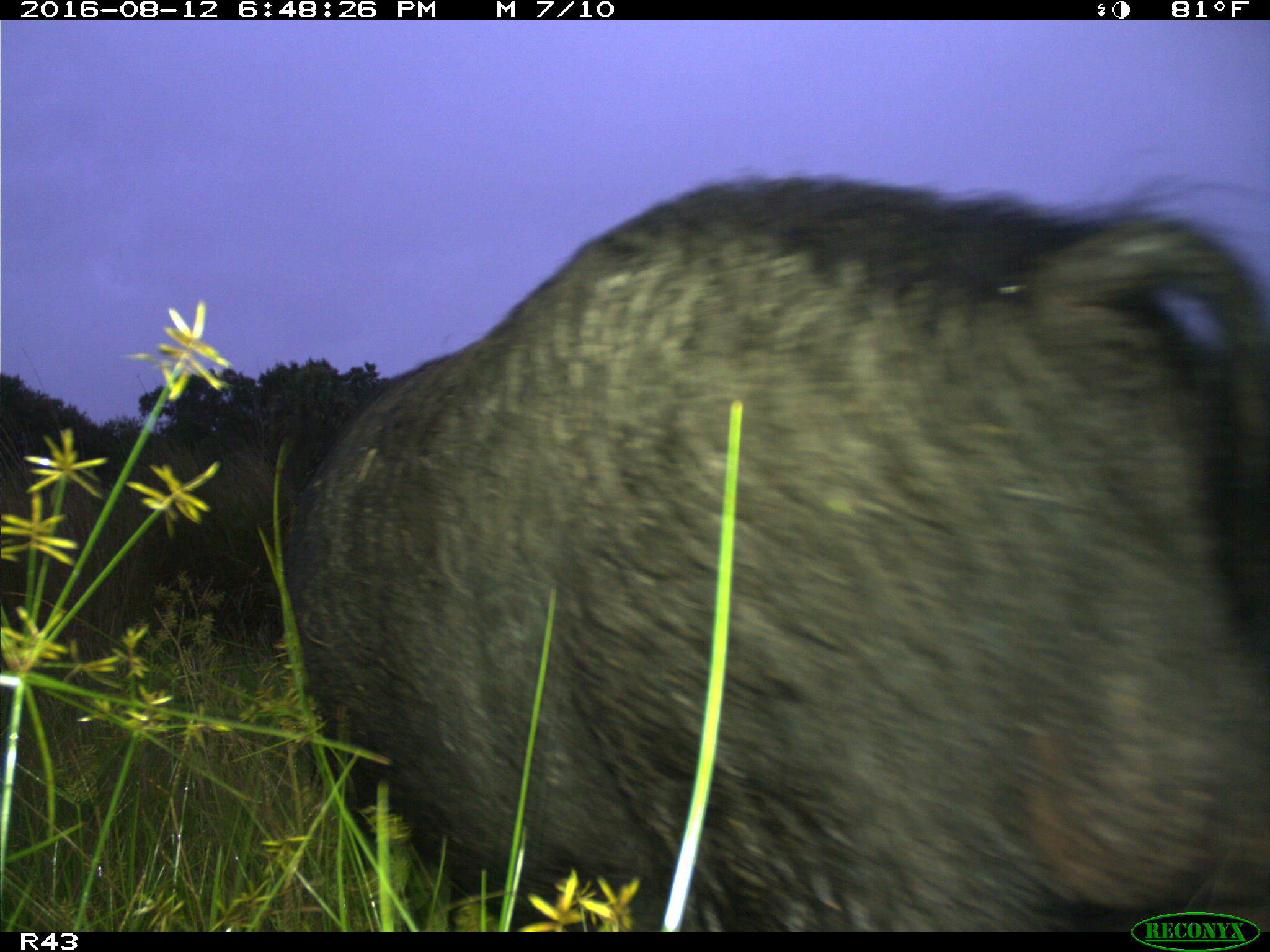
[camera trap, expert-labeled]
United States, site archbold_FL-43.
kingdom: Animalia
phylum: Chordata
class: Mammalia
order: Artiodactyla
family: Suidae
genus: Sus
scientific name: Sus scrofa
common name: wild boar